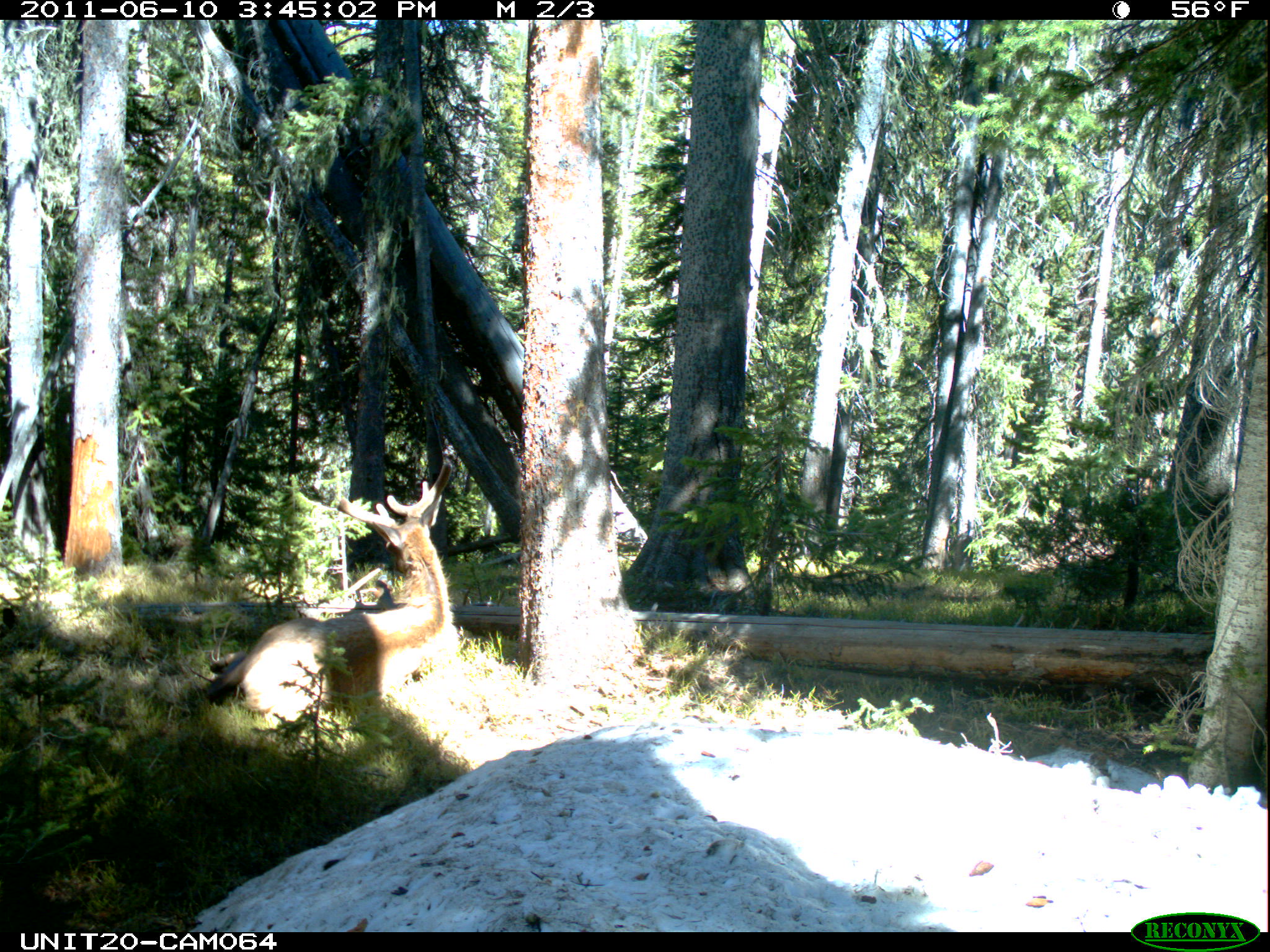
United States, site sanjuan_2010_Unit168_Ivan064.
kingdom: Animalia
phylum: Chordata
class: Mammalia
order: Artiodactyla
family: Cervidae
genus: Cervus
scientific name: Cervus elaphus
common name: red deer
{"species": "Cervus elaphus (red deer)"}